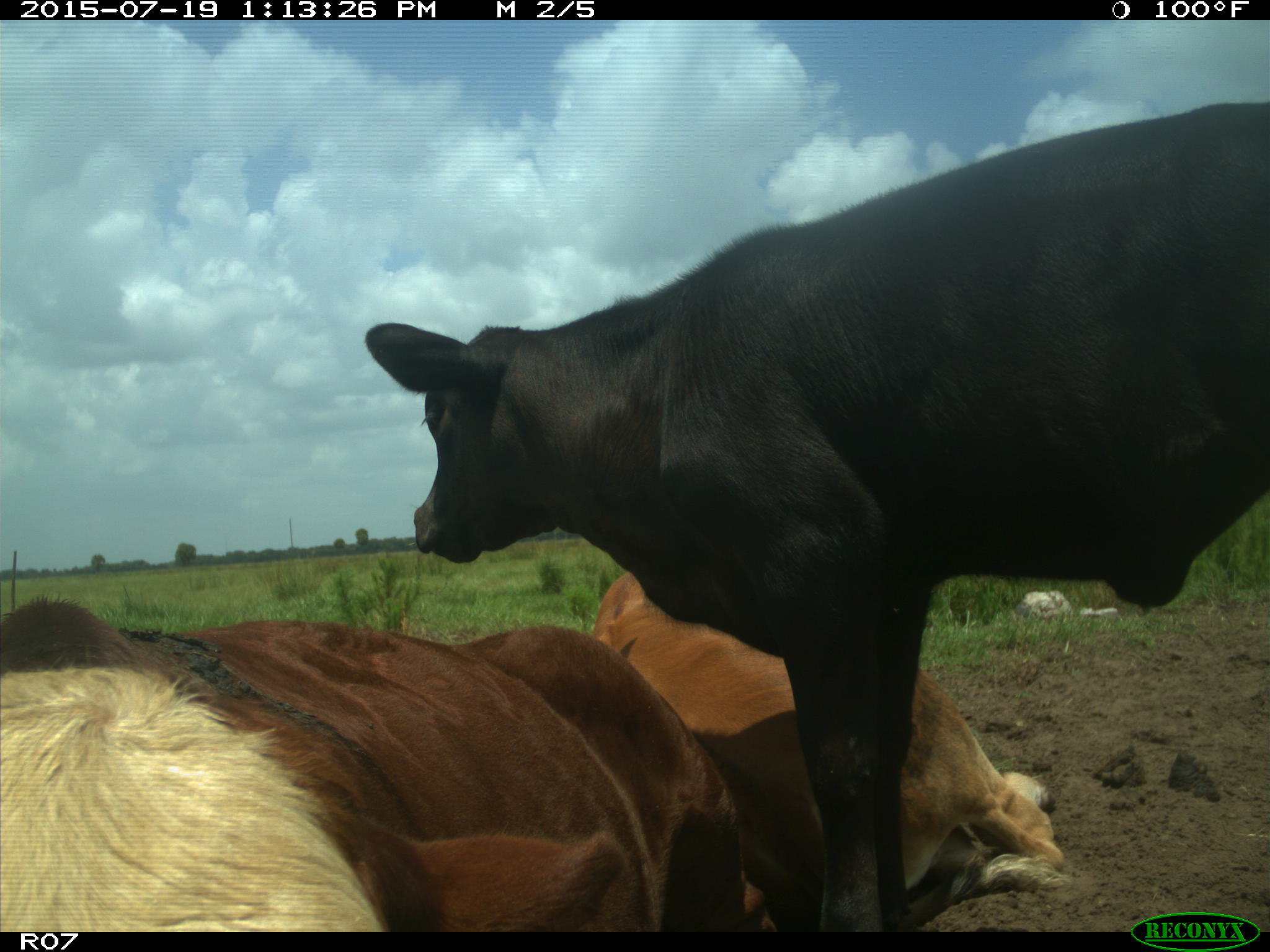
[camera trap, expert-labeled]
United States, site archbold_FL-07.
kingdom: Animalia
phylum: Chordata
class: Mammalia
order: Artiodactyla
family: Bovidae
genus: Bos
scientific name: Bos taurus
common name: domestic cow